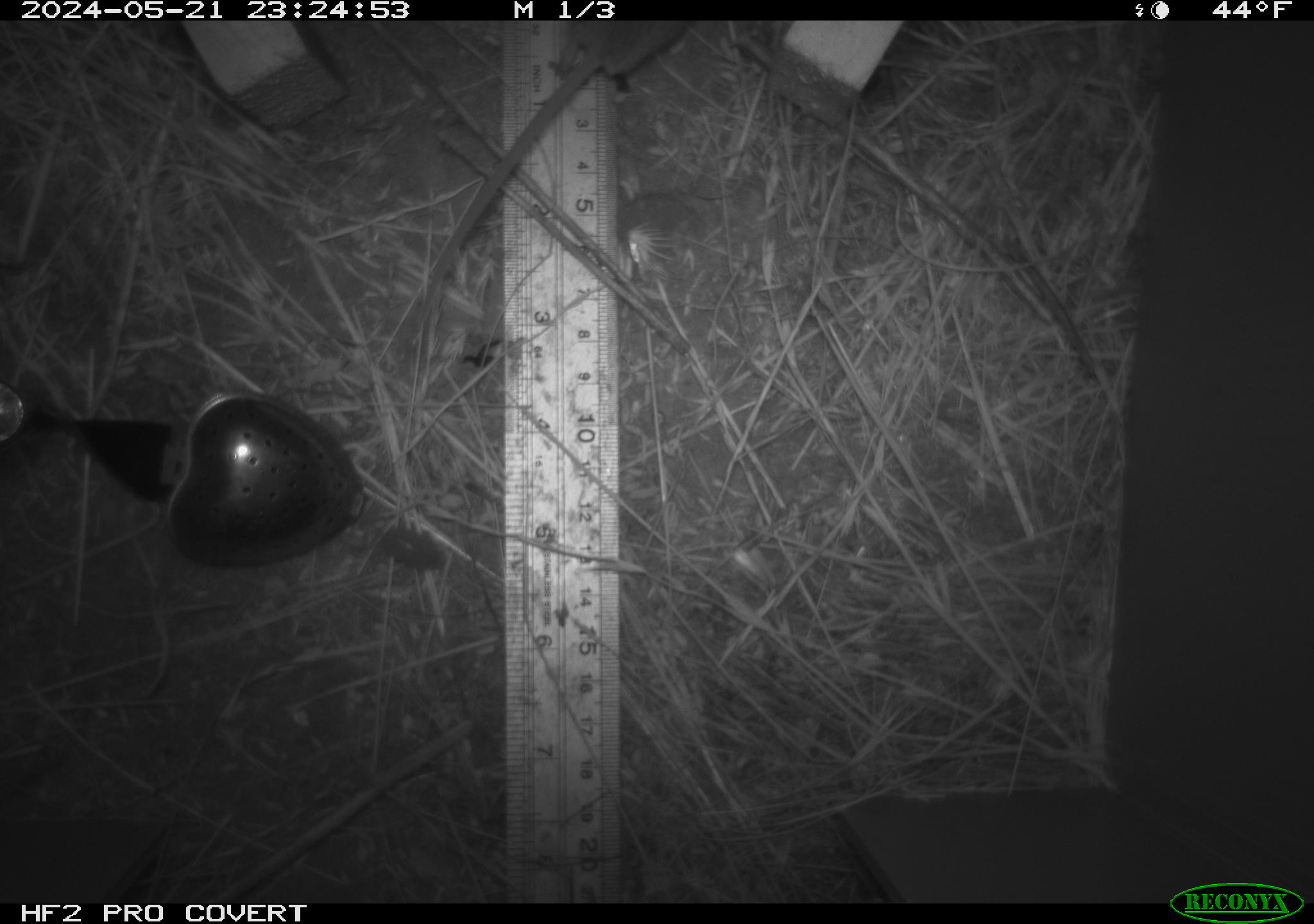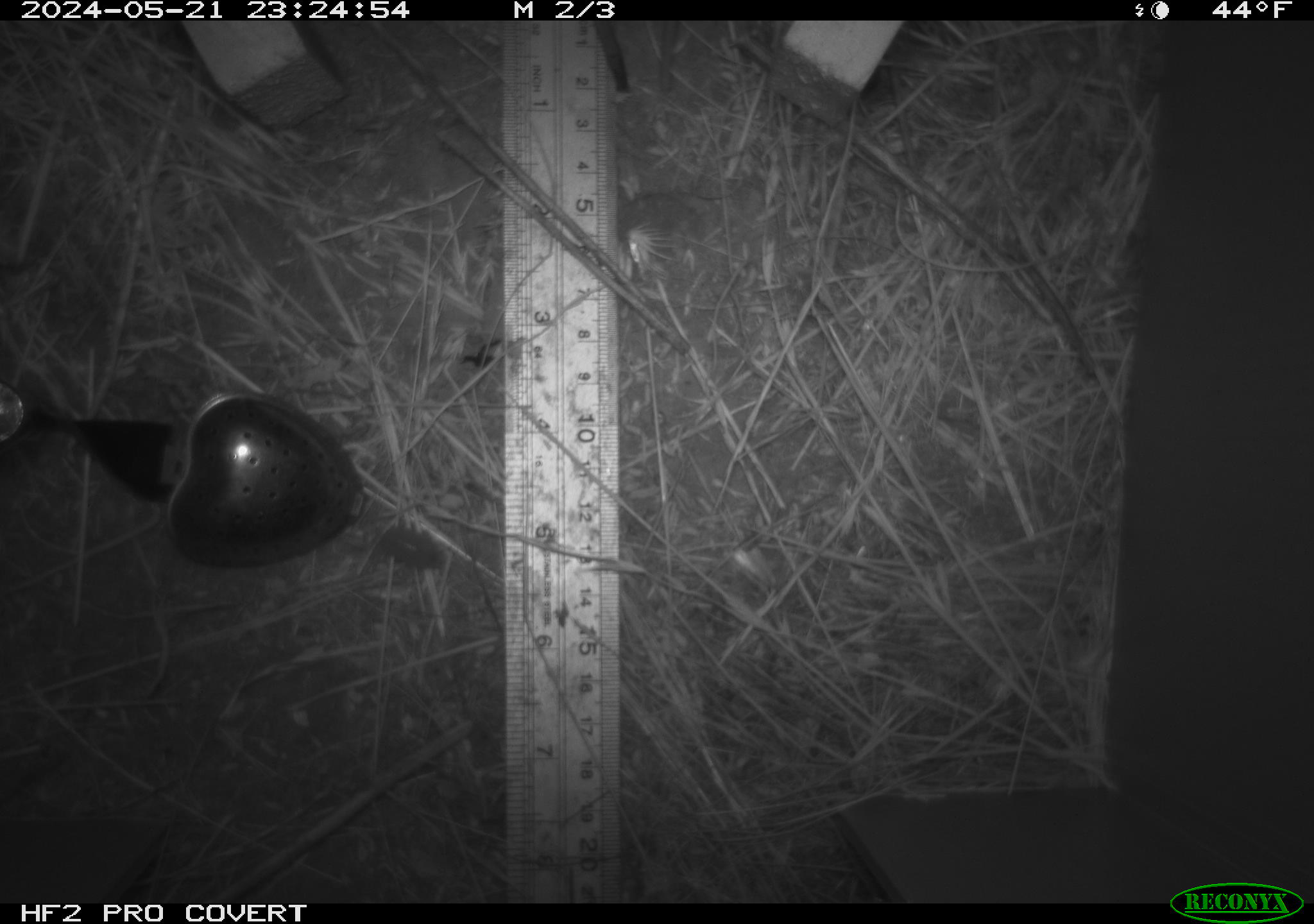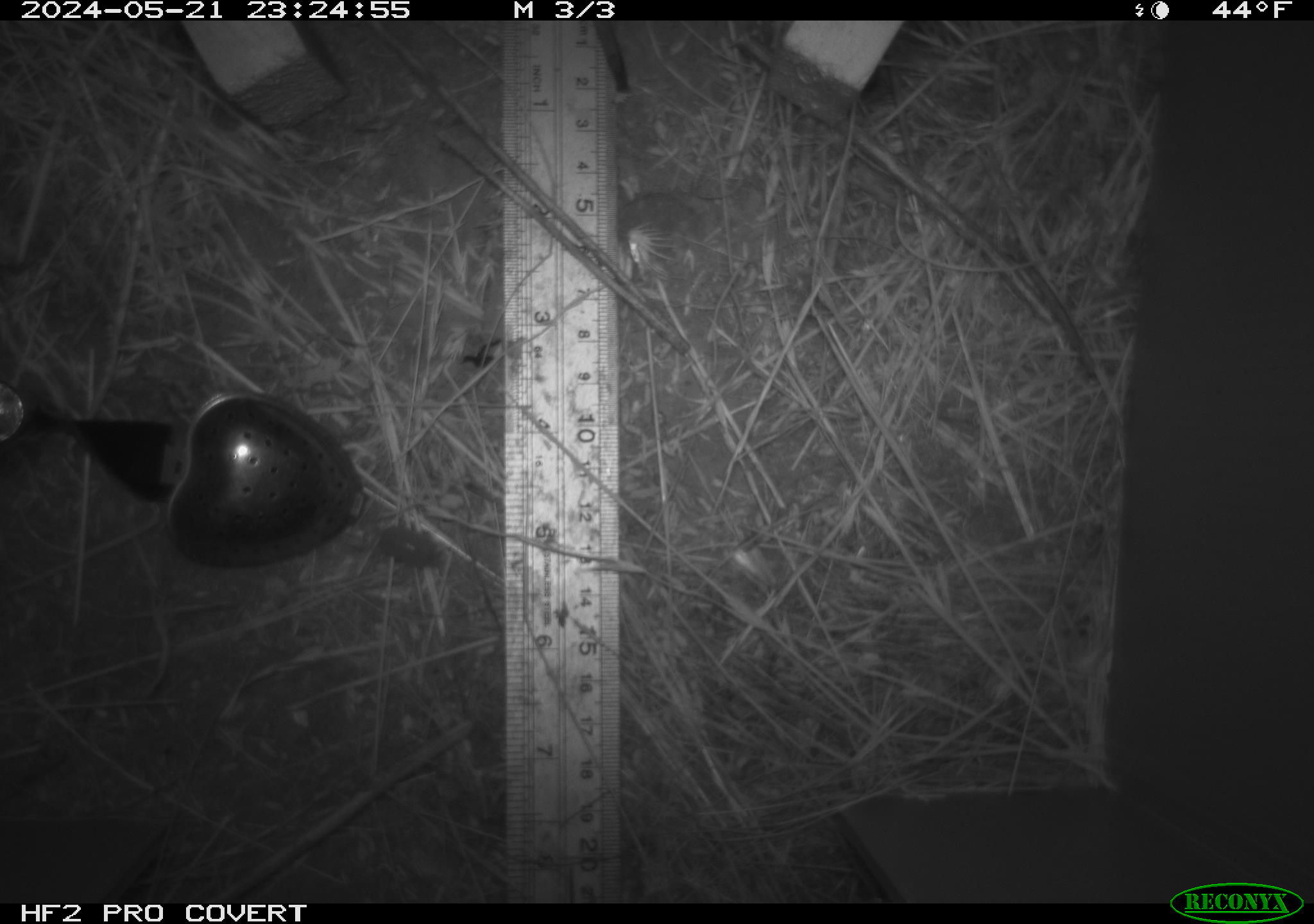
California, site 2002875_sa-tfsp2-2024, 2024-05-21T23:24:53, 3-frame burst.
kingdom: Animalia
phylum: Chordata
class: Mammalia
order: Rodentia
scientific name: Rodentia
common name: rodent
Rodent (Rodentia).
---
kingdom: Animalia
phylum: Arthropoda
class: Insecta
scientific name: Insecta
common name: insect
Insect (Insecta).